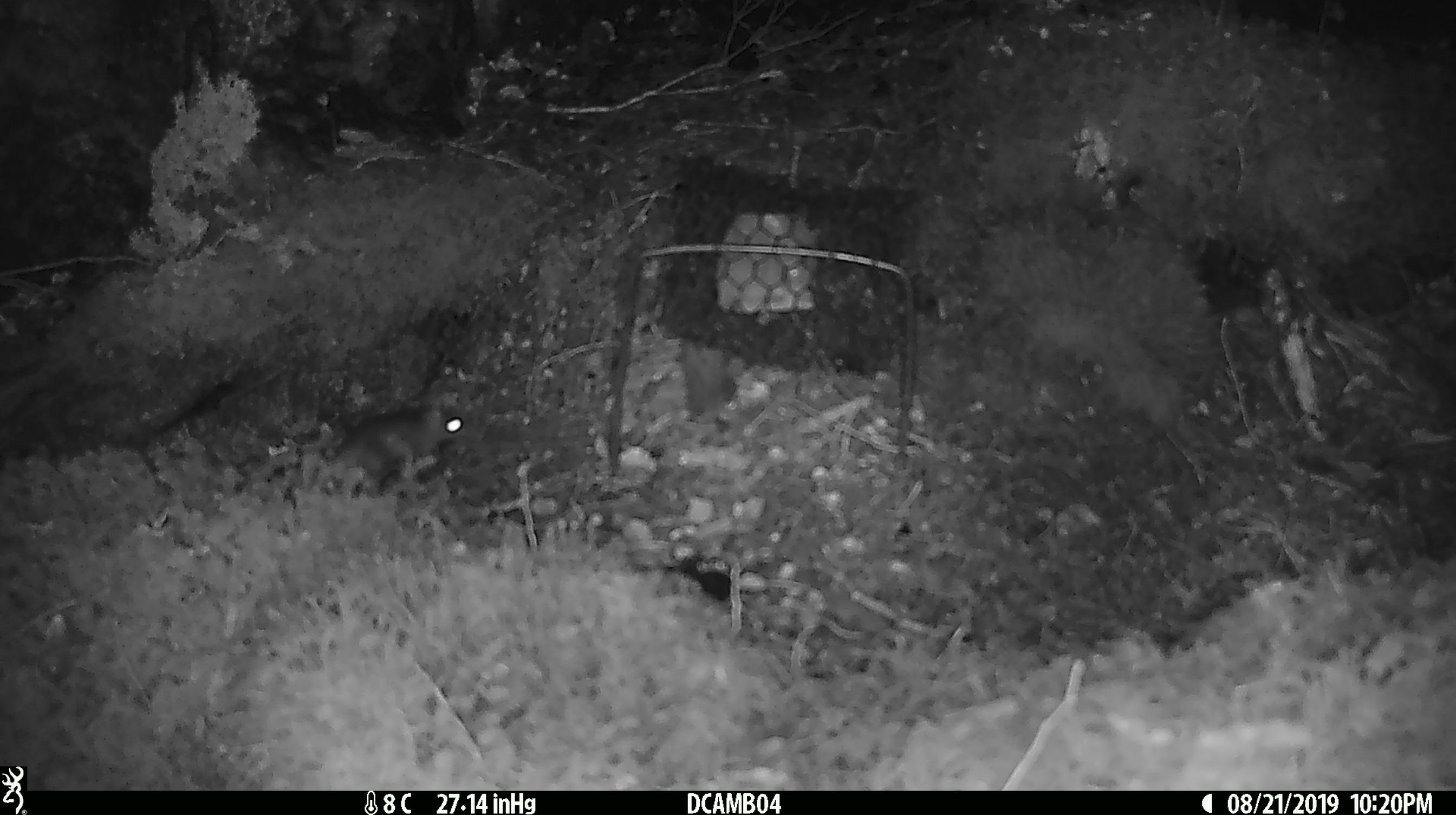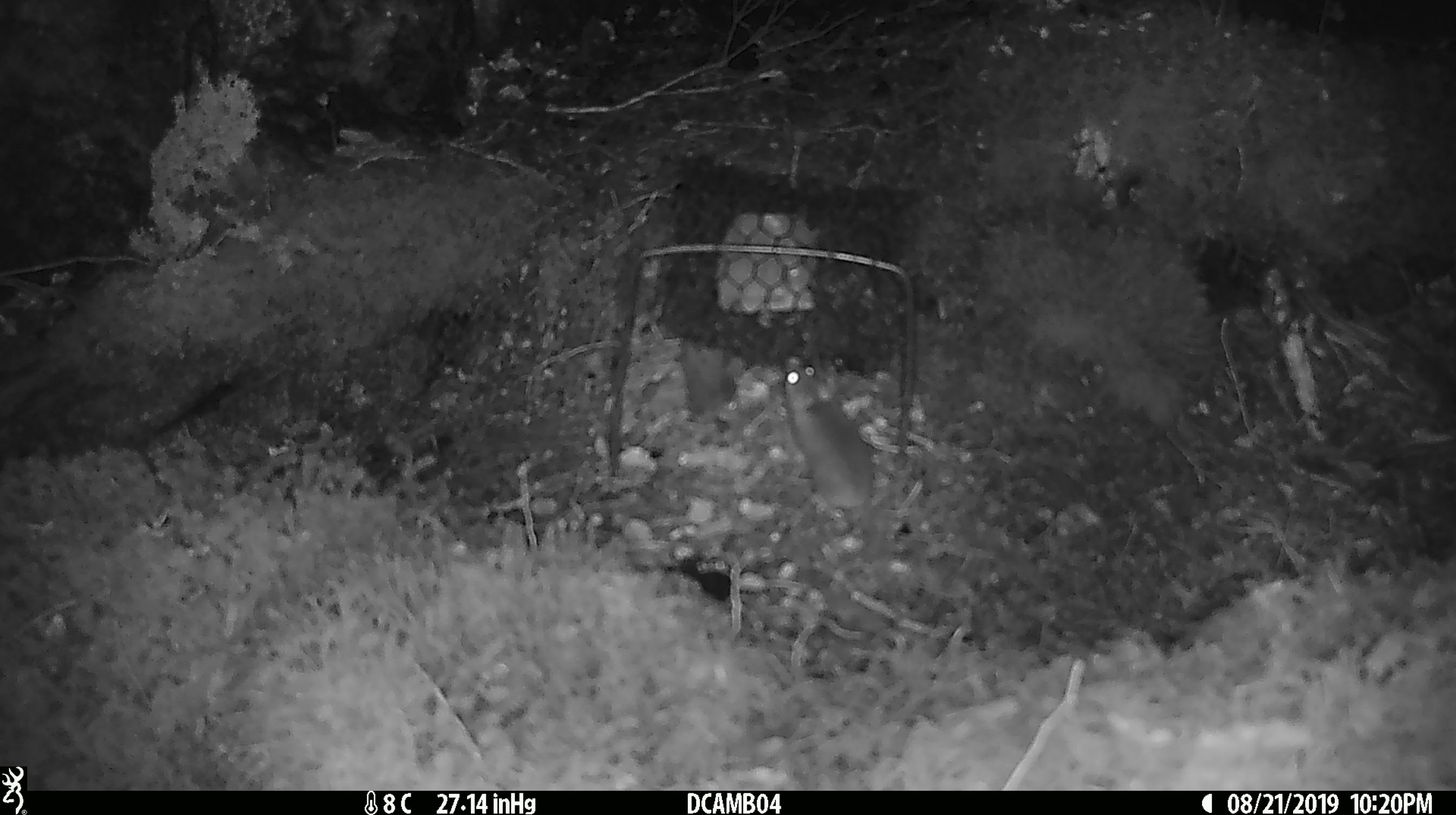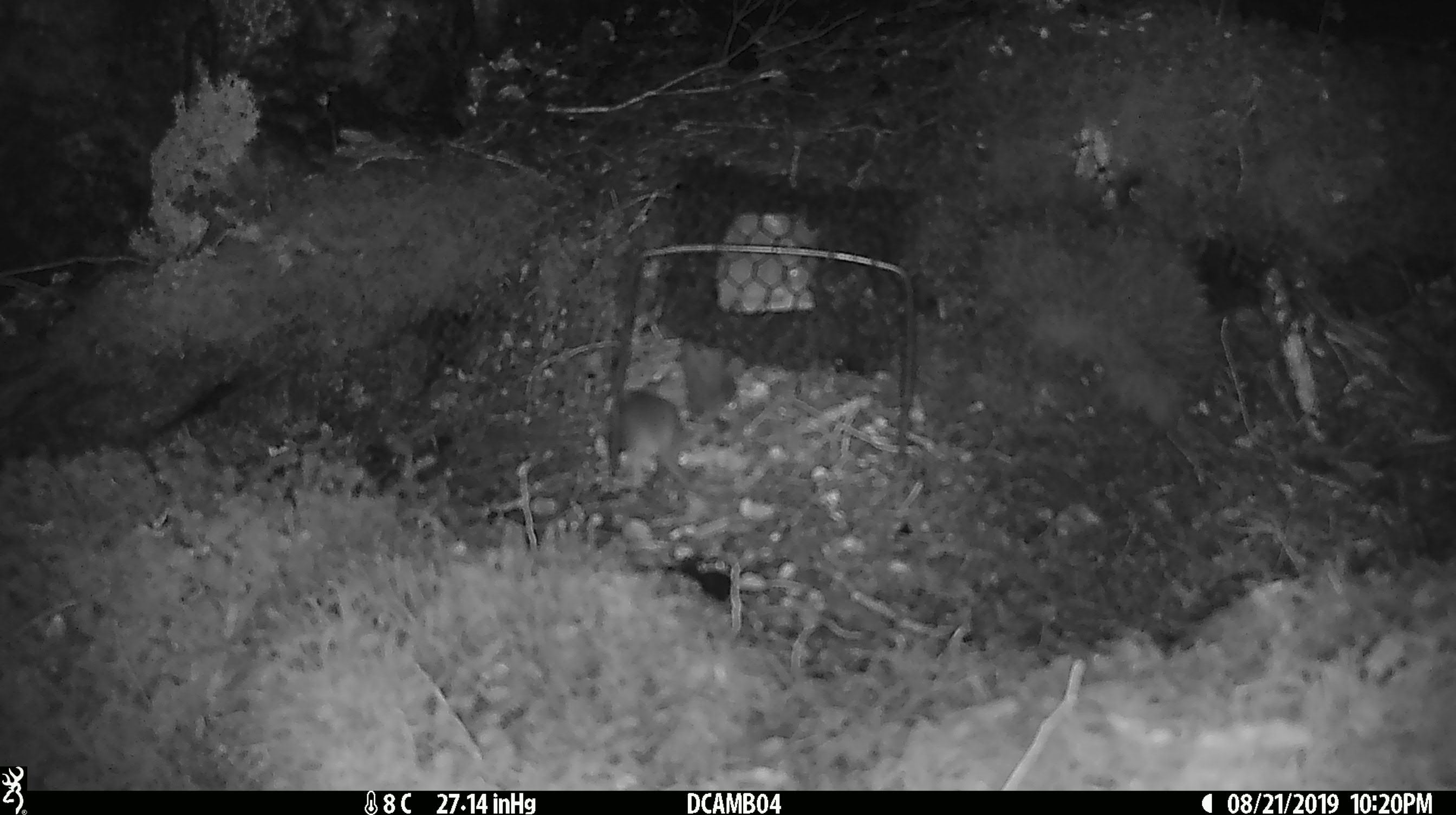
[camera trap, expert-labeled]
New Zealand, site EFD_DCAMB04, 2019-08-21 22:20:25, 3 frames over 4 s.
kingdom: Animalia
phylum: Chordata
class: Mammalia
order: Rodentia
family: Muridae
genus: Mus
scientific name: Mus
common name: mouse